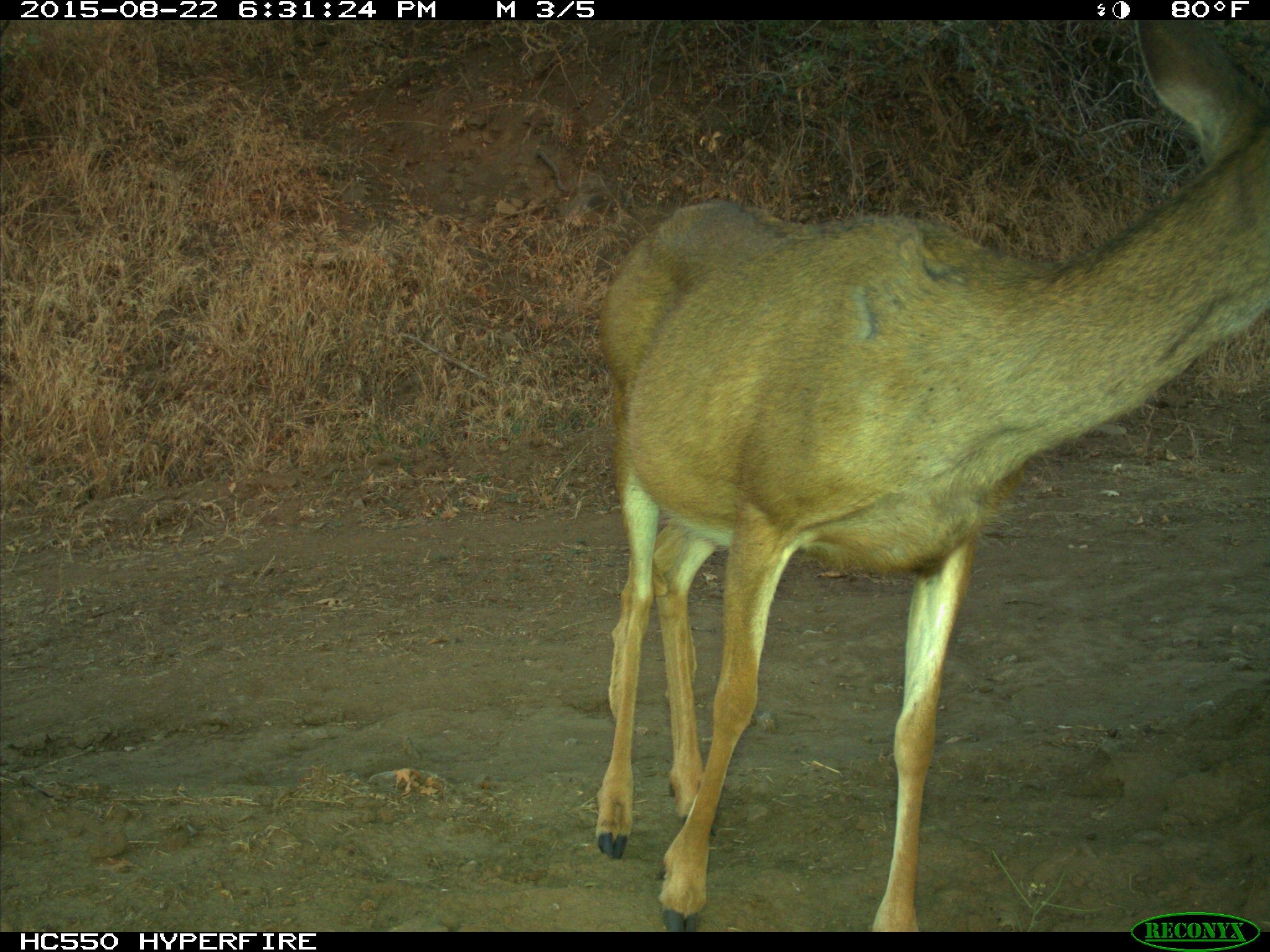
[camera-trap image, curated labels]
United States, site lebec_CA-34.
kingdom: Animalia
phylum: Chordata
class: Mammalia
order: Artiodactyla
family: Cervidae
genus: Odocoileus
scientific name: Odocoileus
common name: deer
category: unidentified deer